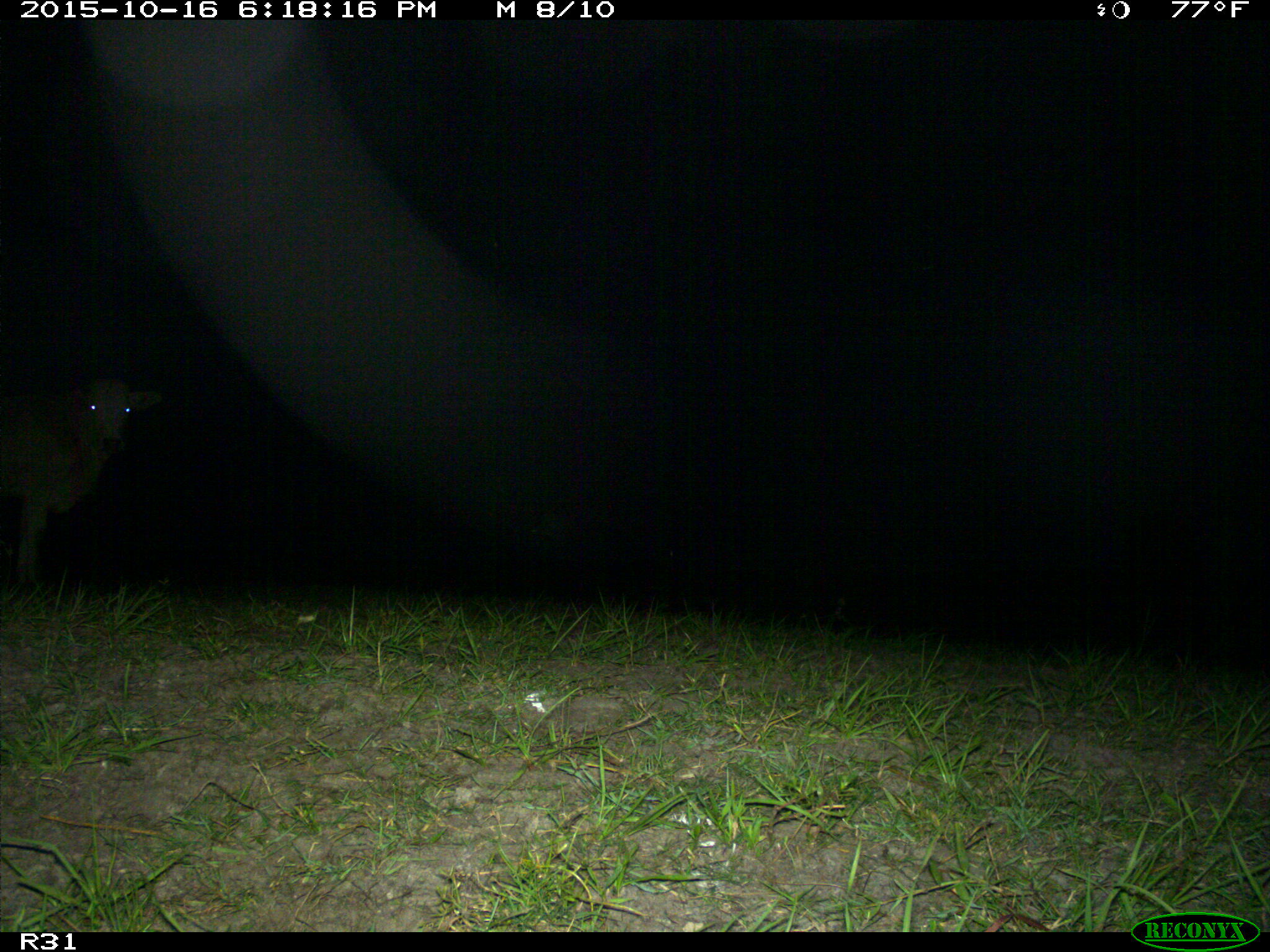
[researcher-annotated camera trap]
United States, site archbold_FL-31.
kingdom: Animalia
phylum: Chordata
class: Mammalia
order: Artiodactyla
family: Bovidae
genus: Bos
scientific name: Bos taurus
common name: domestic cow